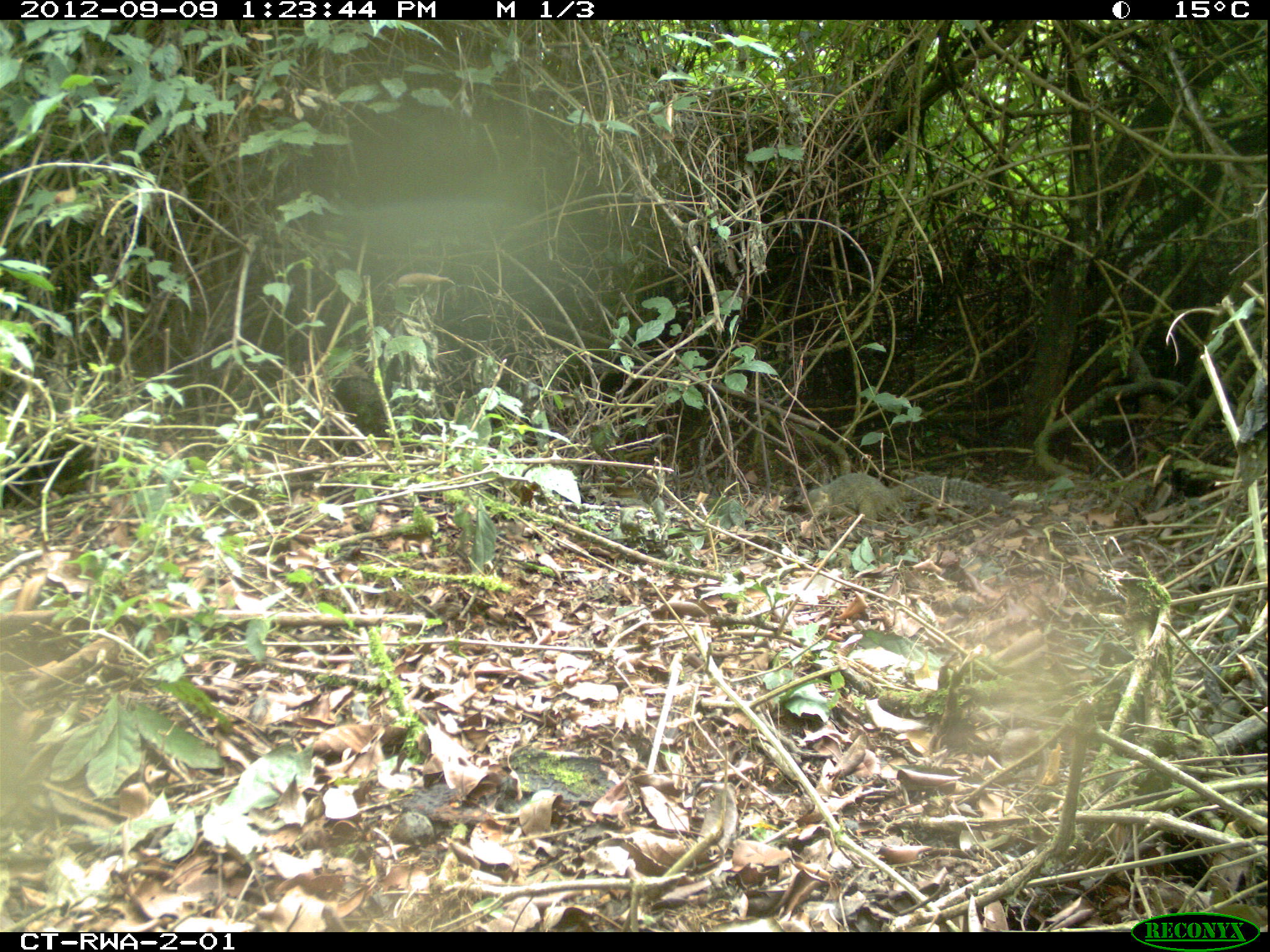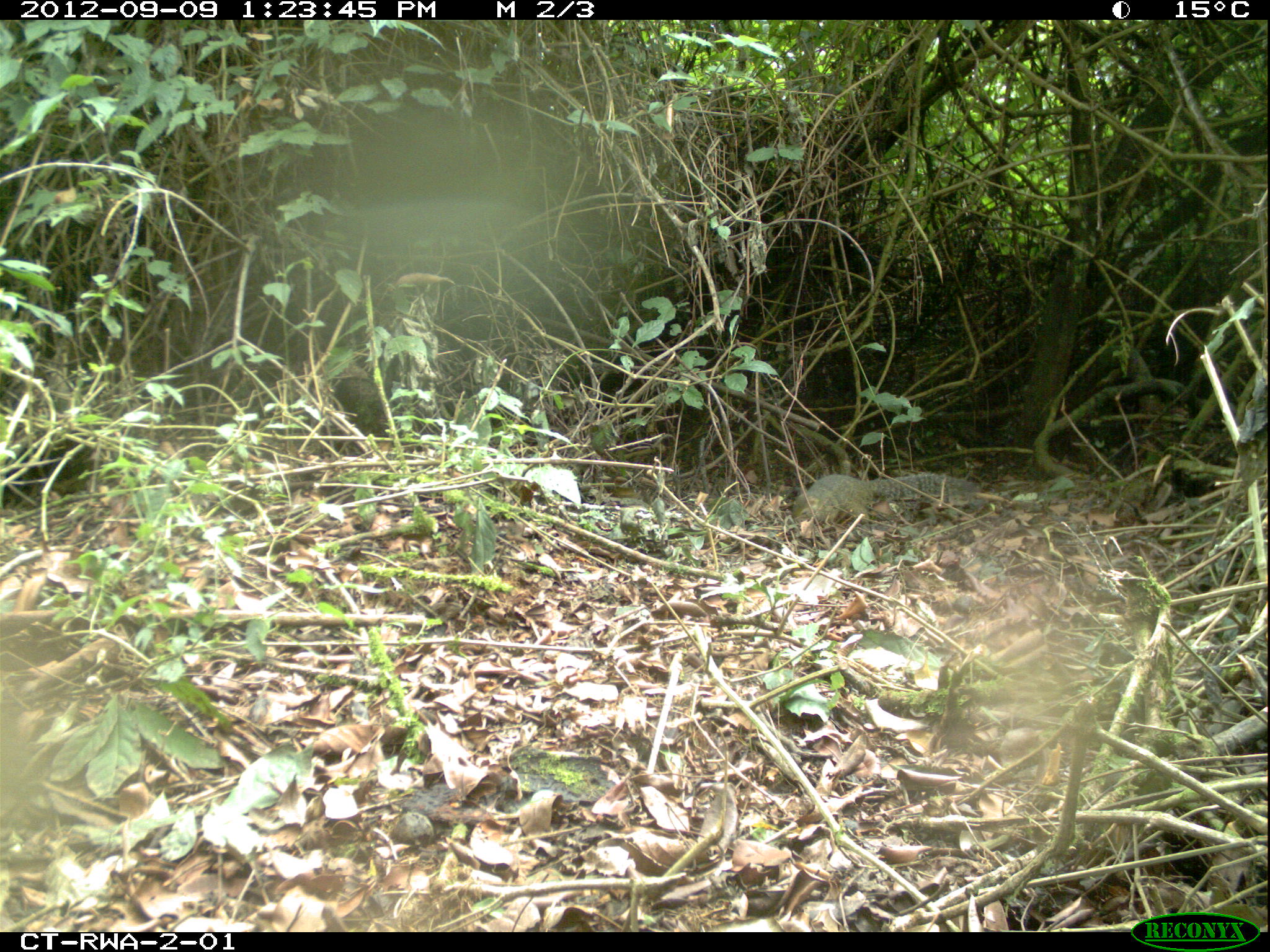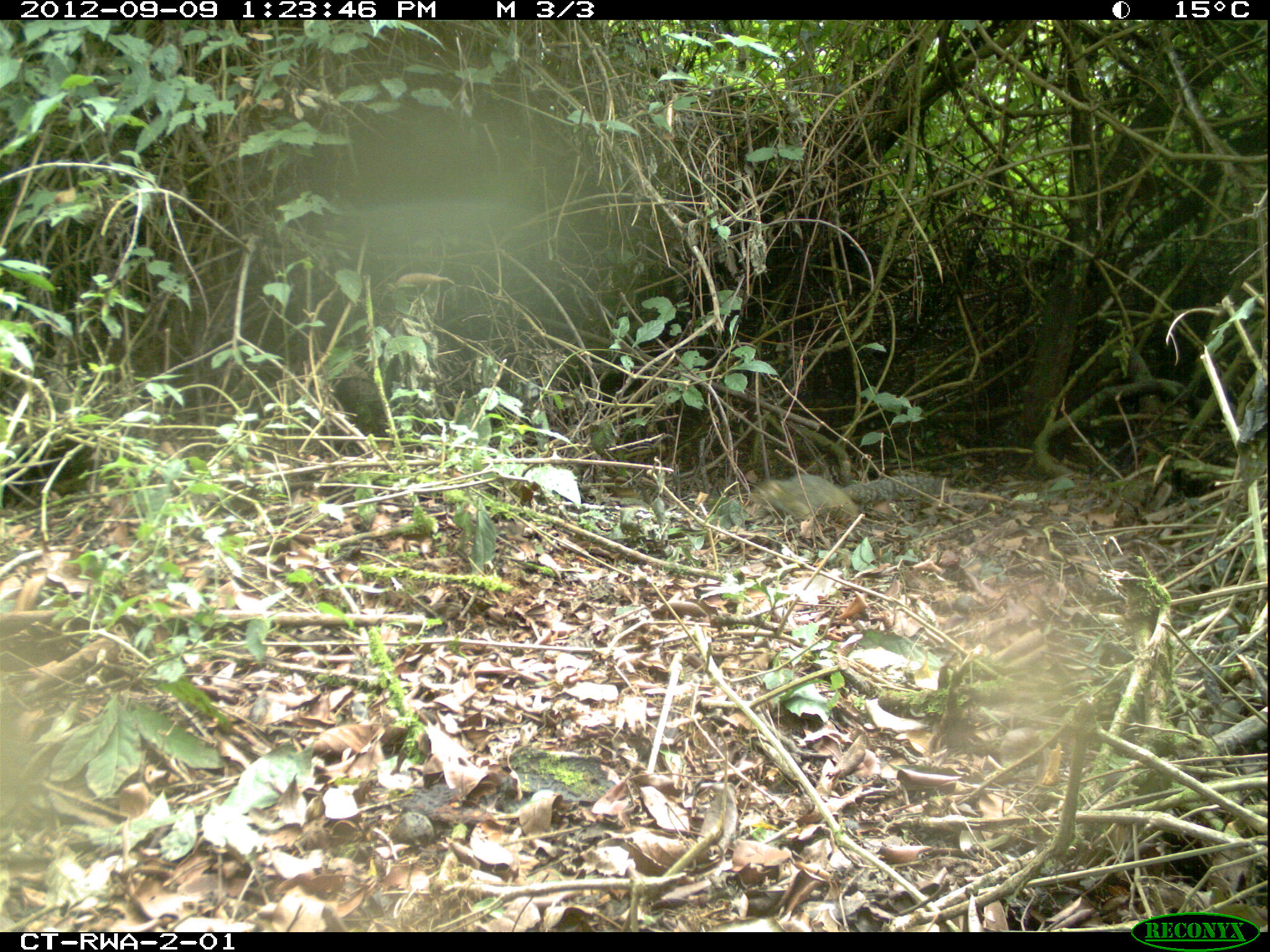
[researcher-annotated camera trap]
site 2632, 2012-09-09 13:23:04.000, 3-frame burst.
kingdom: Animalia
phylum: Chordata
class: Mammalia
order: Rodentia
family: Sciuridae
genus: Protoxerus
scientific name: Protoxerus stangeri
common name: forest giant squirrel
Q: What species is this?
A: Protoxerus stangeri (forest giant squirrel).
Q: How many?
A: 1.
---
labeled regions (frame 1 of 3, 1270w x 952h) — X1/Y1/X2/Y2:
protoxerus stangeri: 799/473/1012/527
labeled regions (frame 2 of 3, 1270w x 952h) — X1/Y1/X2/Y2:
protoxerus stangeri: 792/472/979/524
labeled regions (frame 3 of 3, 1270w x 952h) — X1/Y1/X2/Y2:
protoxerus stangeri: 749/475/944/525